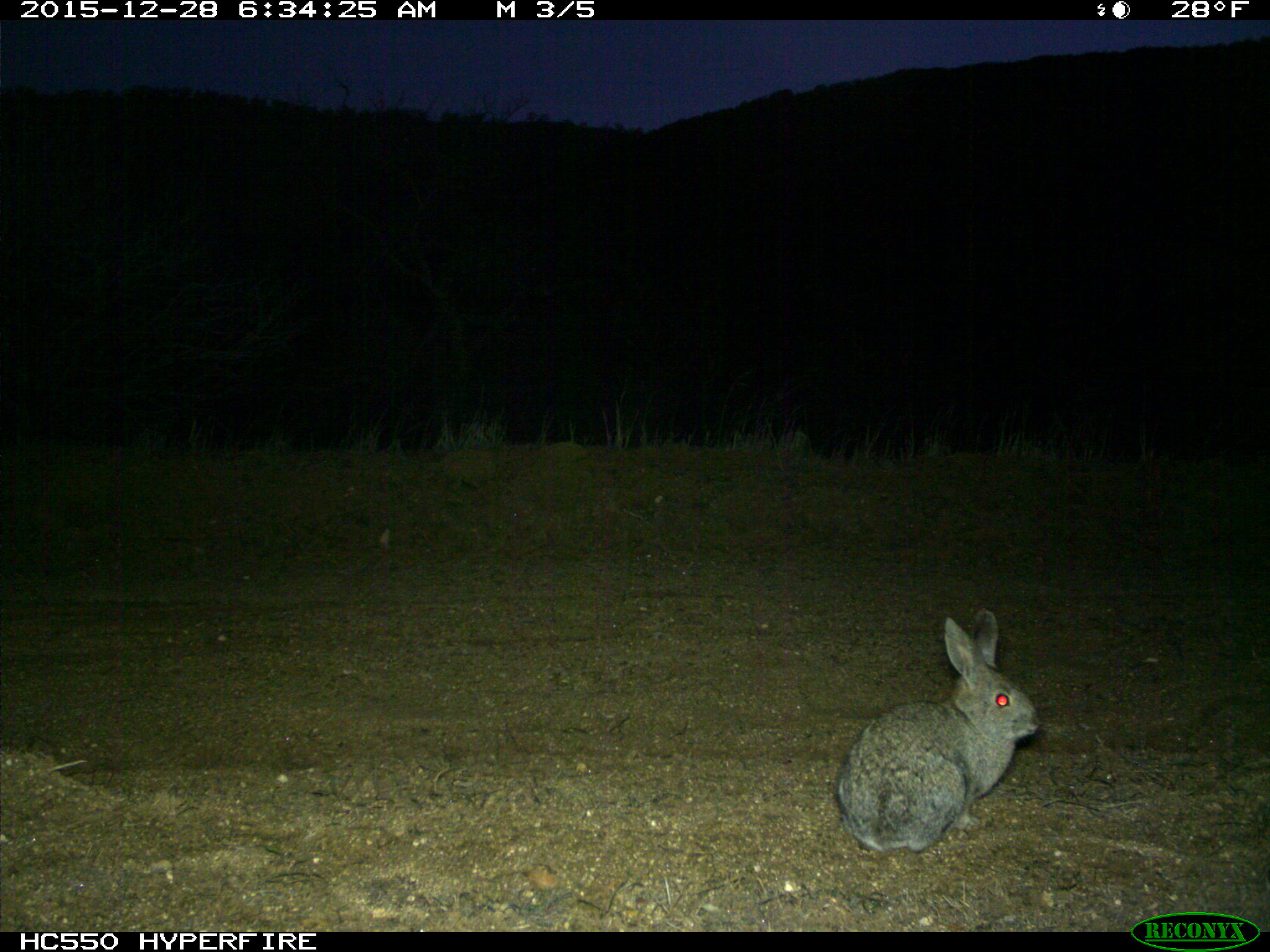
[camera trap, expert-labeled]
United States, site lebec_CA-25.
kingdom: Animalia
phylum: Chordata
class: Mammalia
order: Lagomorpha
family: Leporidae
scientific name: Leporidae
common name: rabbits and hares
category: unidentified rabbit